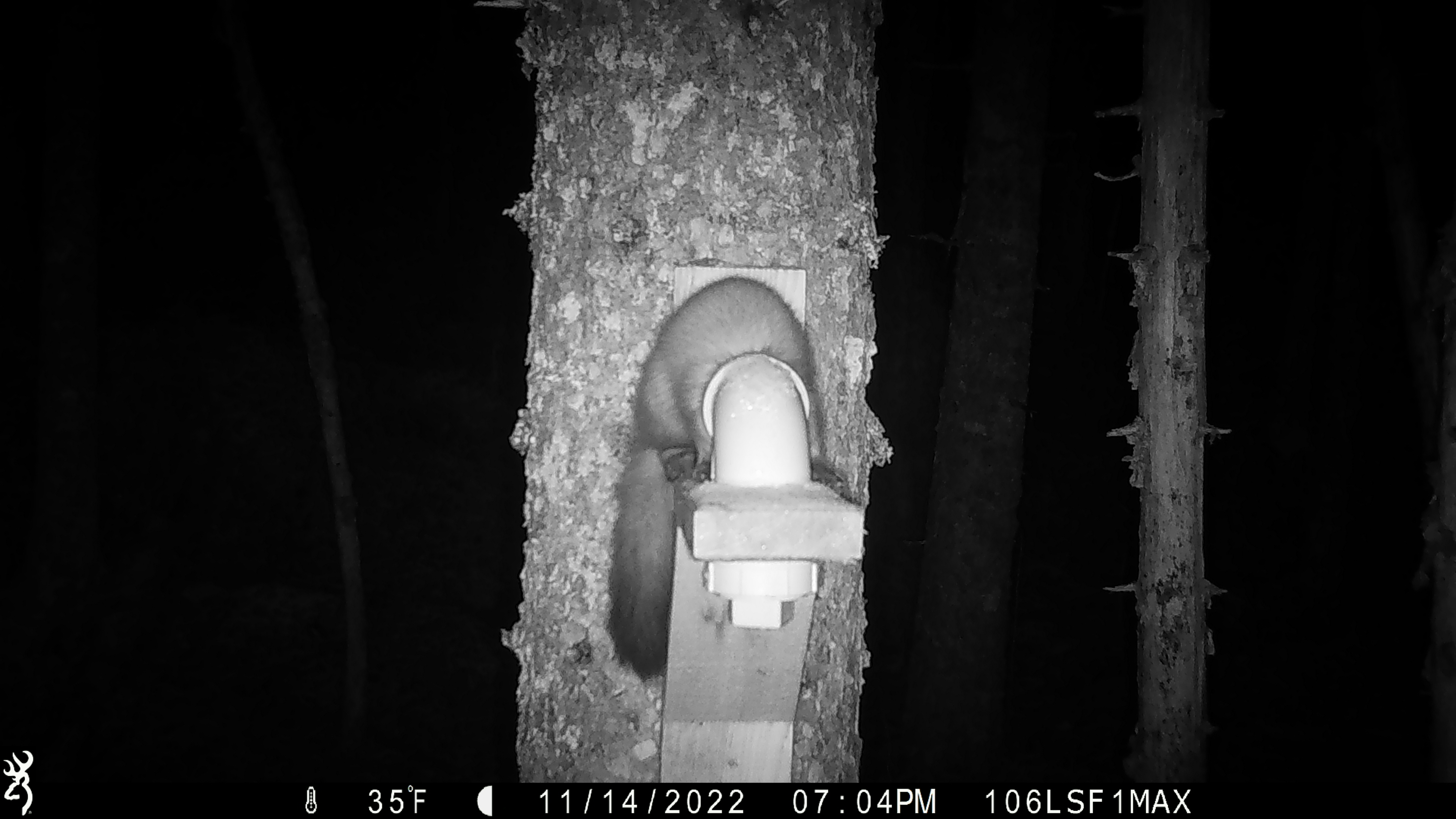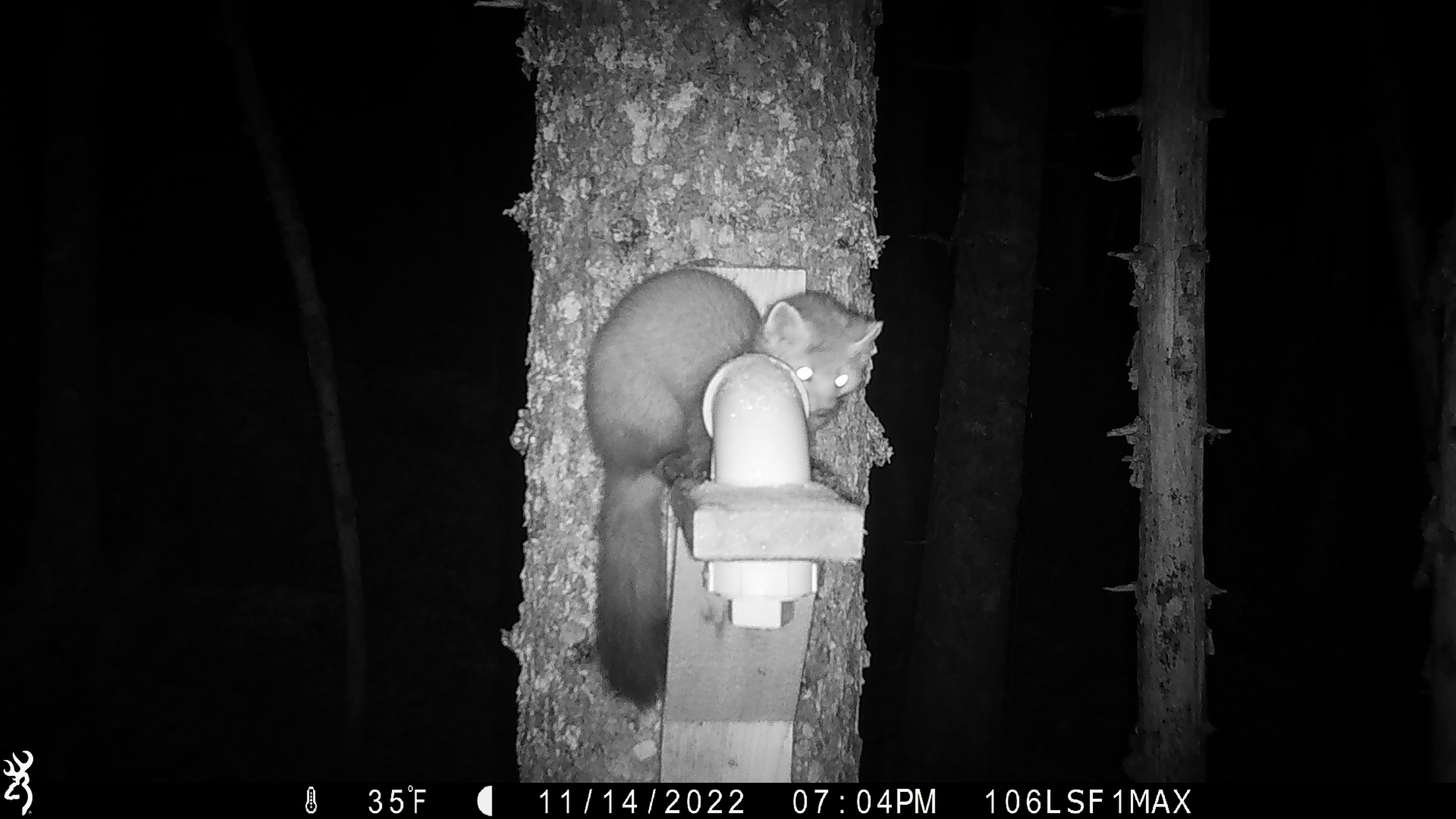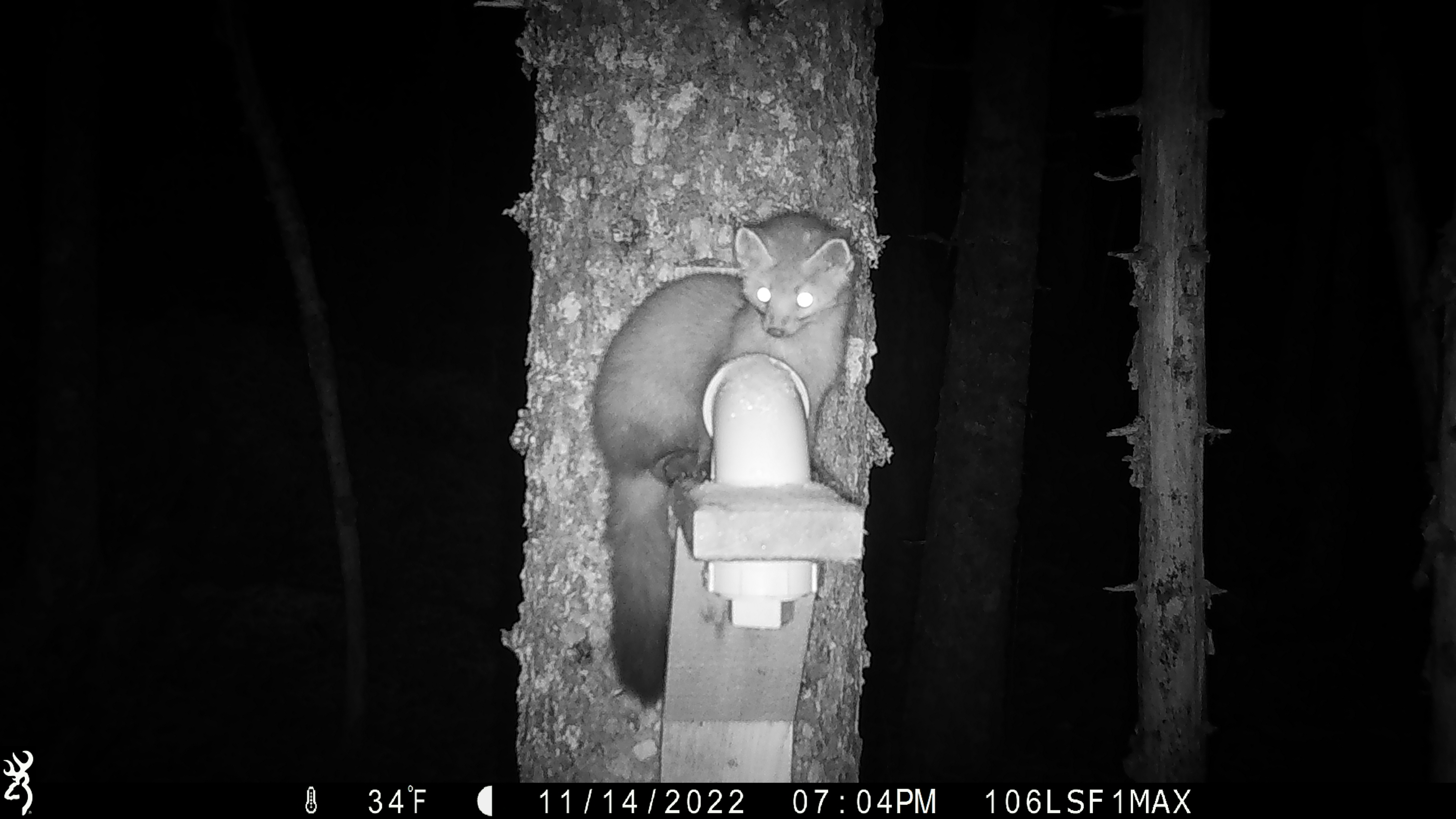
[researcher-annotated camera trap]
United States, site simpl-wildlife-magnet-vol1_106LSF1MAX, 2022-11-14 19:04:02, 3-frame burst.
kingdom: Animalia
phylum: Chordata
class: Mammalia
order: Carnivora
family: Mustelidae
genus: Martes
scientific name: Martes americana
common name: american marten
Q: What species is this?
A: American marten (Martes americana).